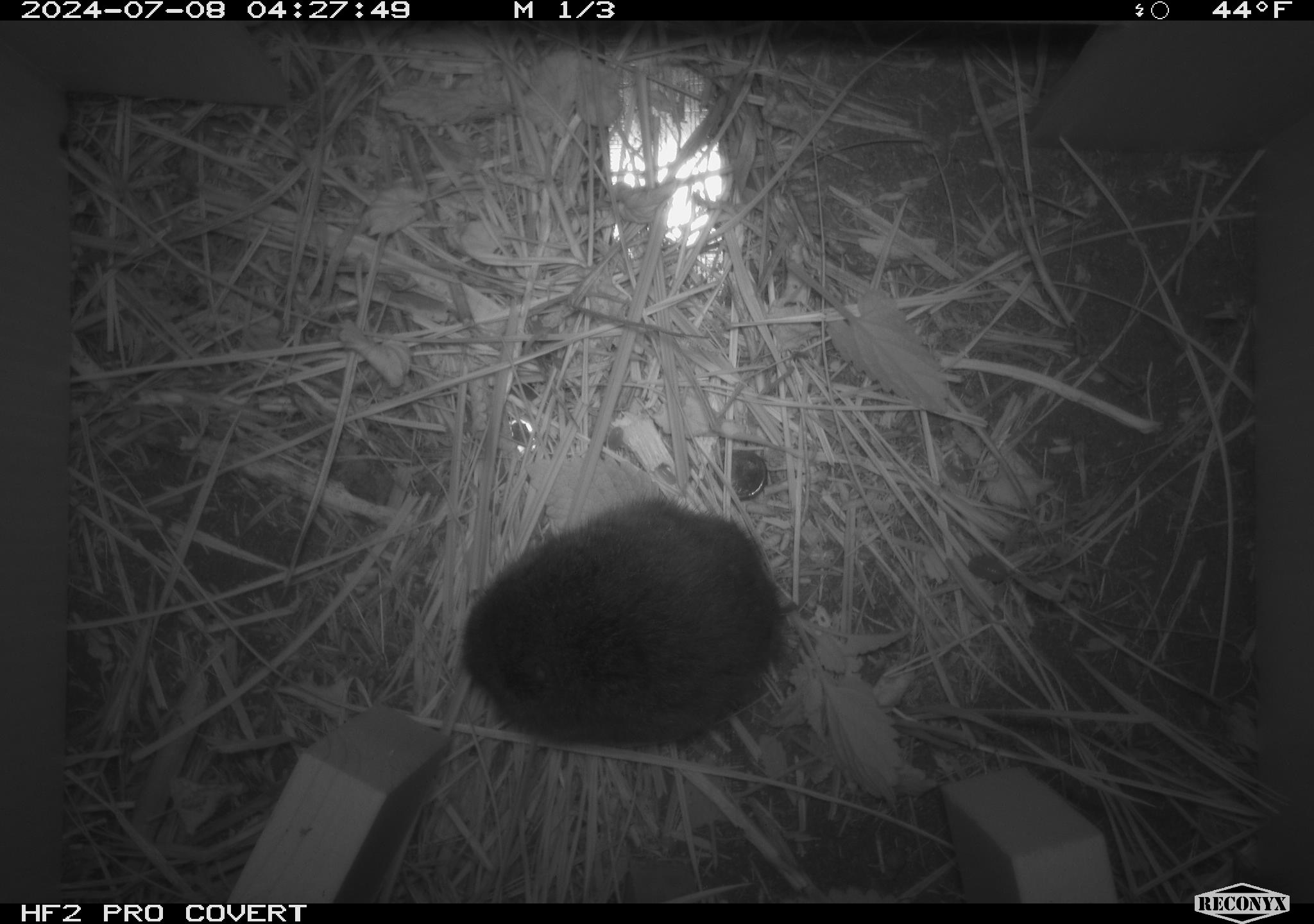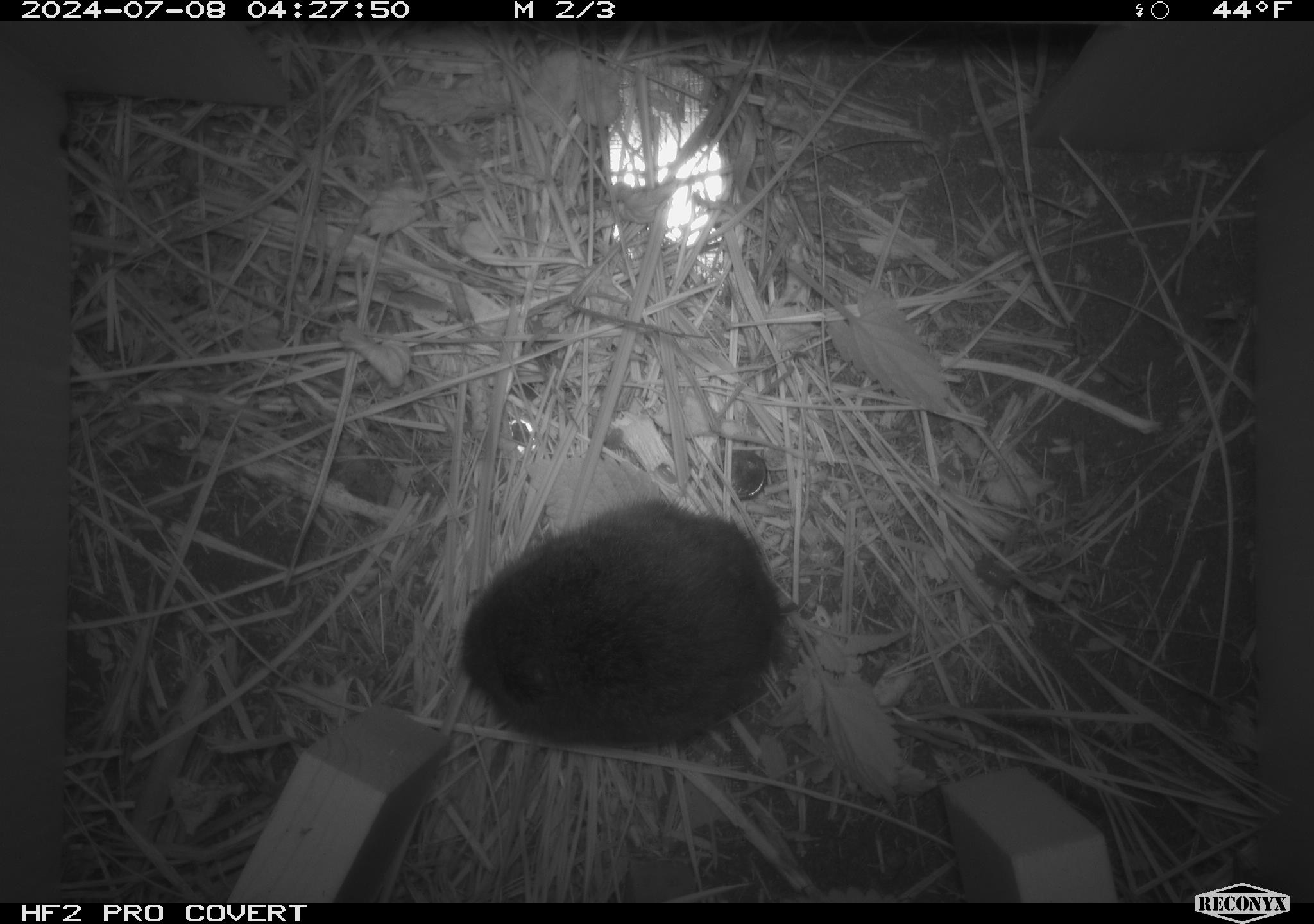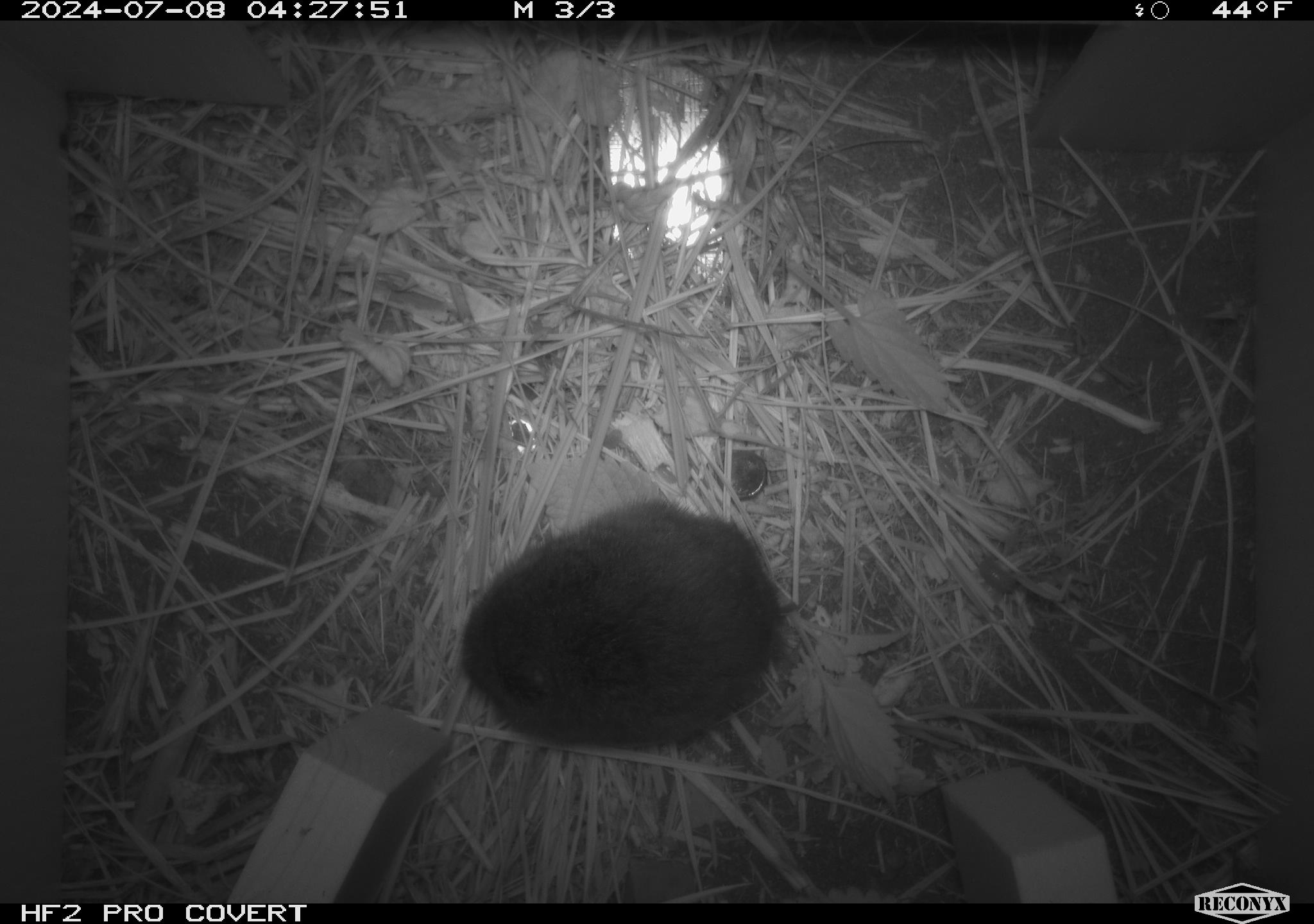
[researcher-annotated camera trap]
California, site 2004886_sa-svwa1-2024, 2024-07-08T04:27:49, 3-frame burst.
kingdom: Animalia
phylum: Chordata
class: Mammalia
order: Rodentia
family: Cricetidae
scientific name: Arvicolinae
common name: voles, lemmings, and muskrats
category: arvicolinae subfamily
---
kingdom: Animalia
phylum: Arthropoda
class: Malacostraca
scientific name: Malacostraca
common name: amphipods, crabs, isopods, krill, lobsters and shrimps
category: malacostracan